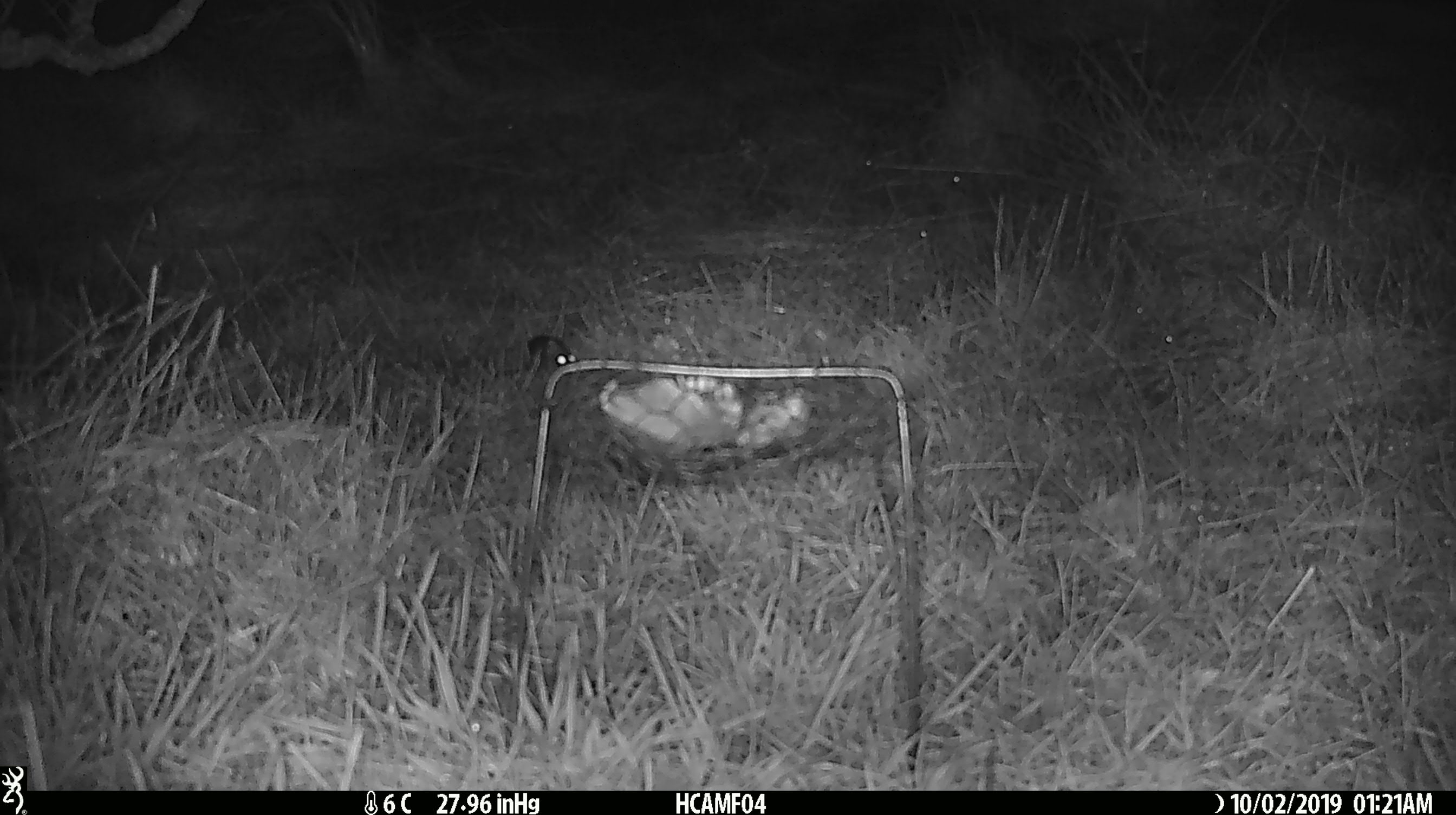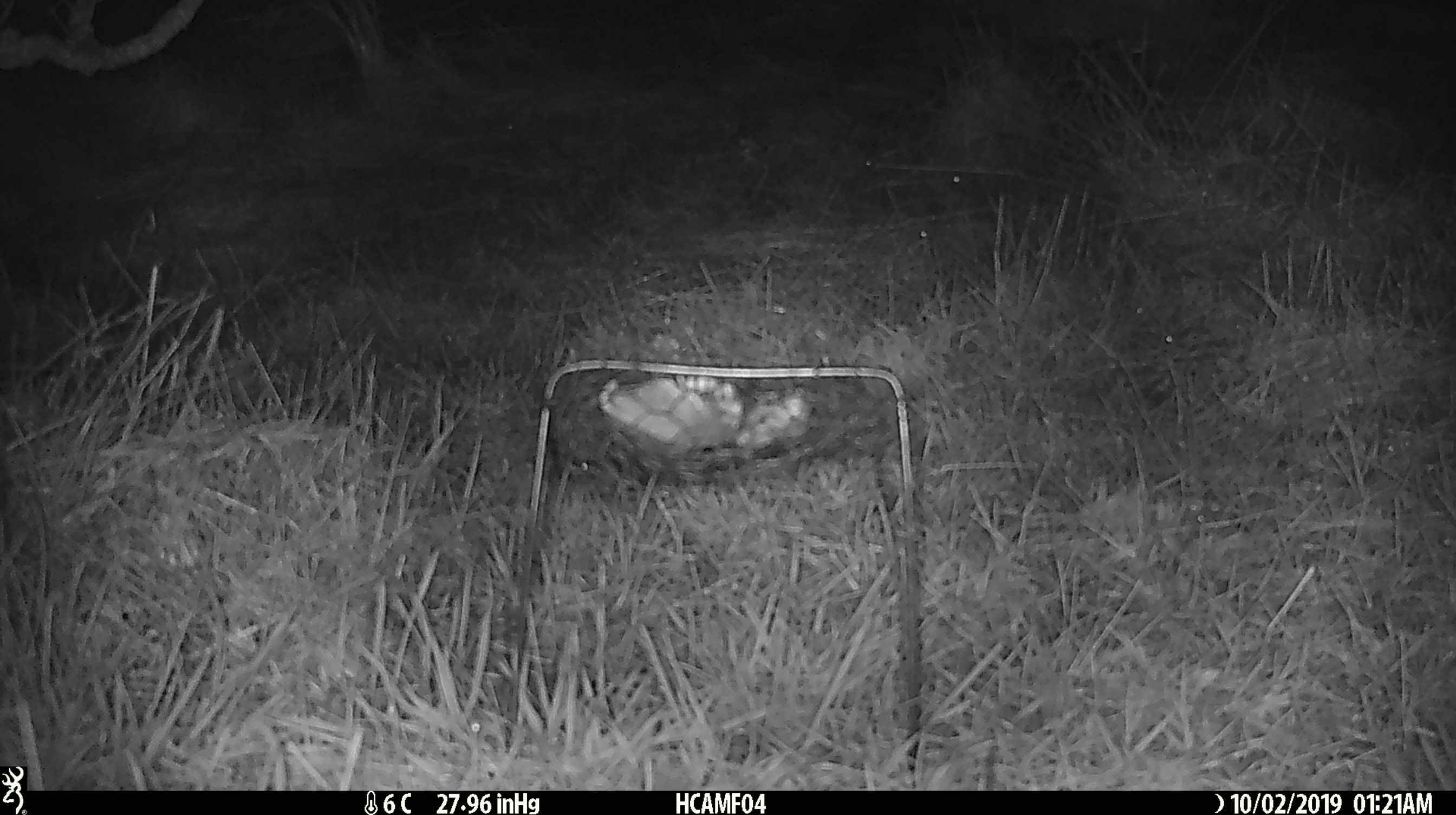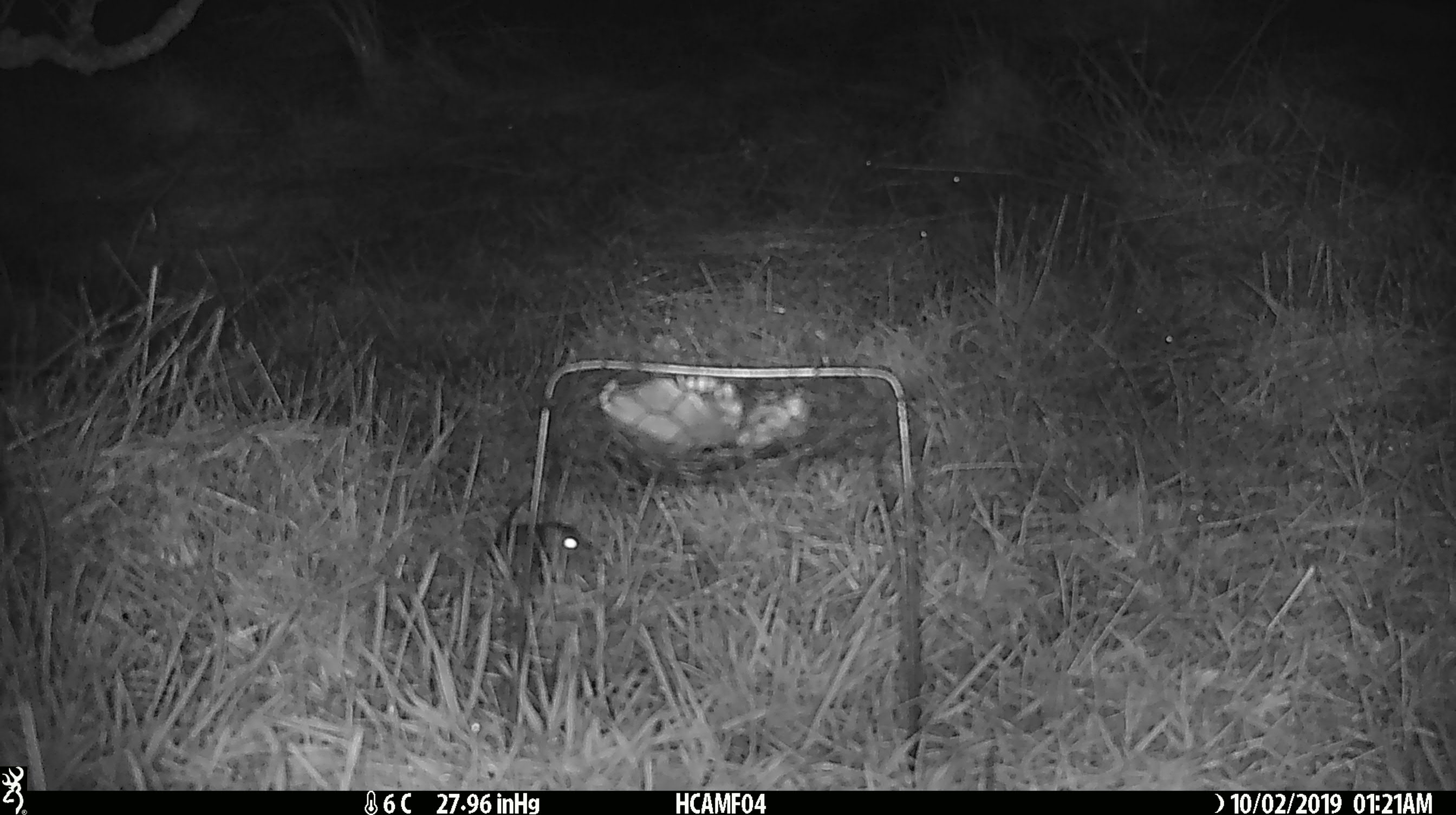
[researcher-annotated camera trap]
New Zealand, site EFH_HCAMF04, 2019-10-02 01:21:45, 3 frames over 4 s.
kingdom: Animalia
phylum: Chordata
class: Mammalia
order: Rodentia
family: Muridae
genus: Mus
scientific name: Mus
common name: mouse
Mouse (Mus).